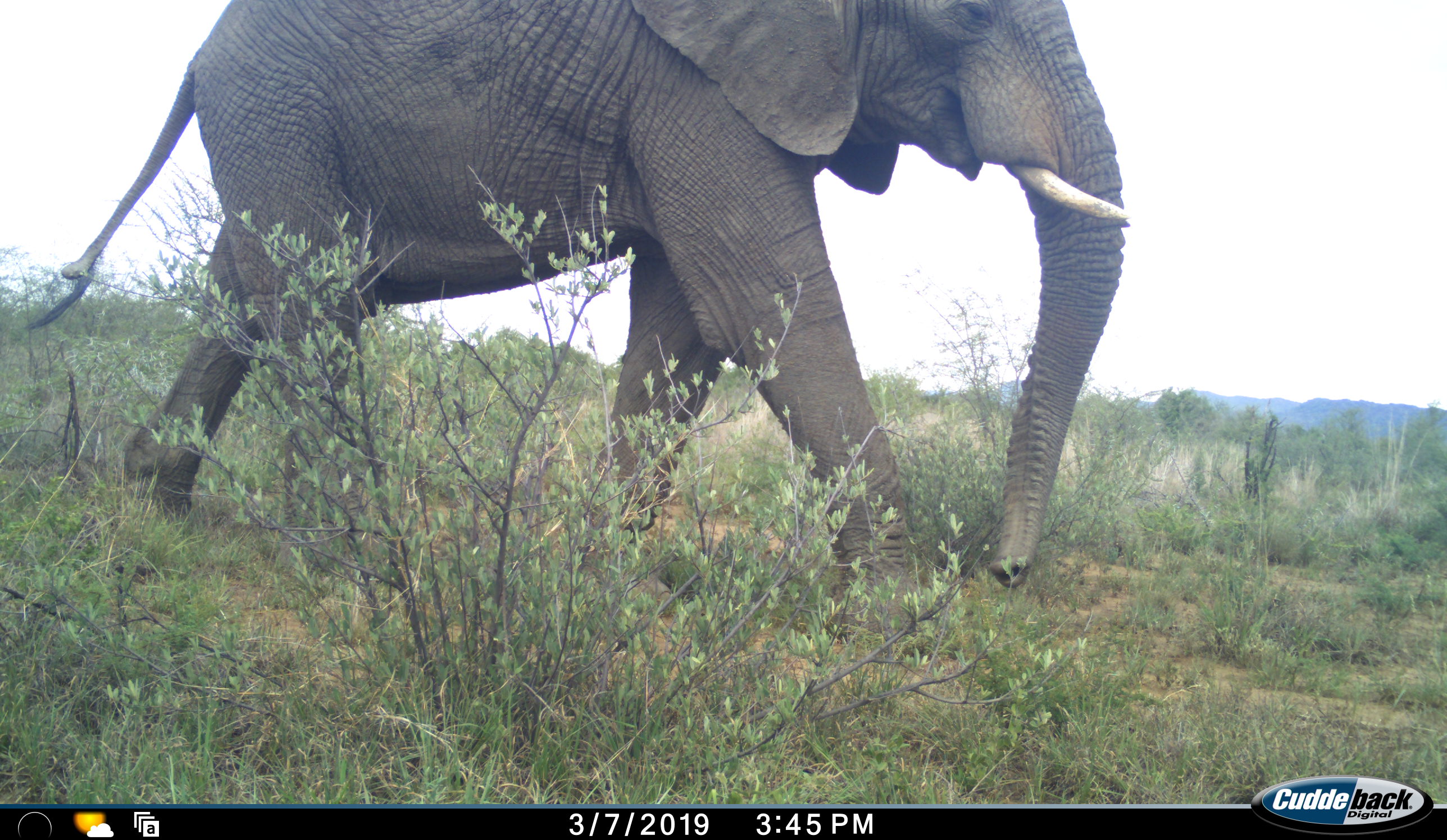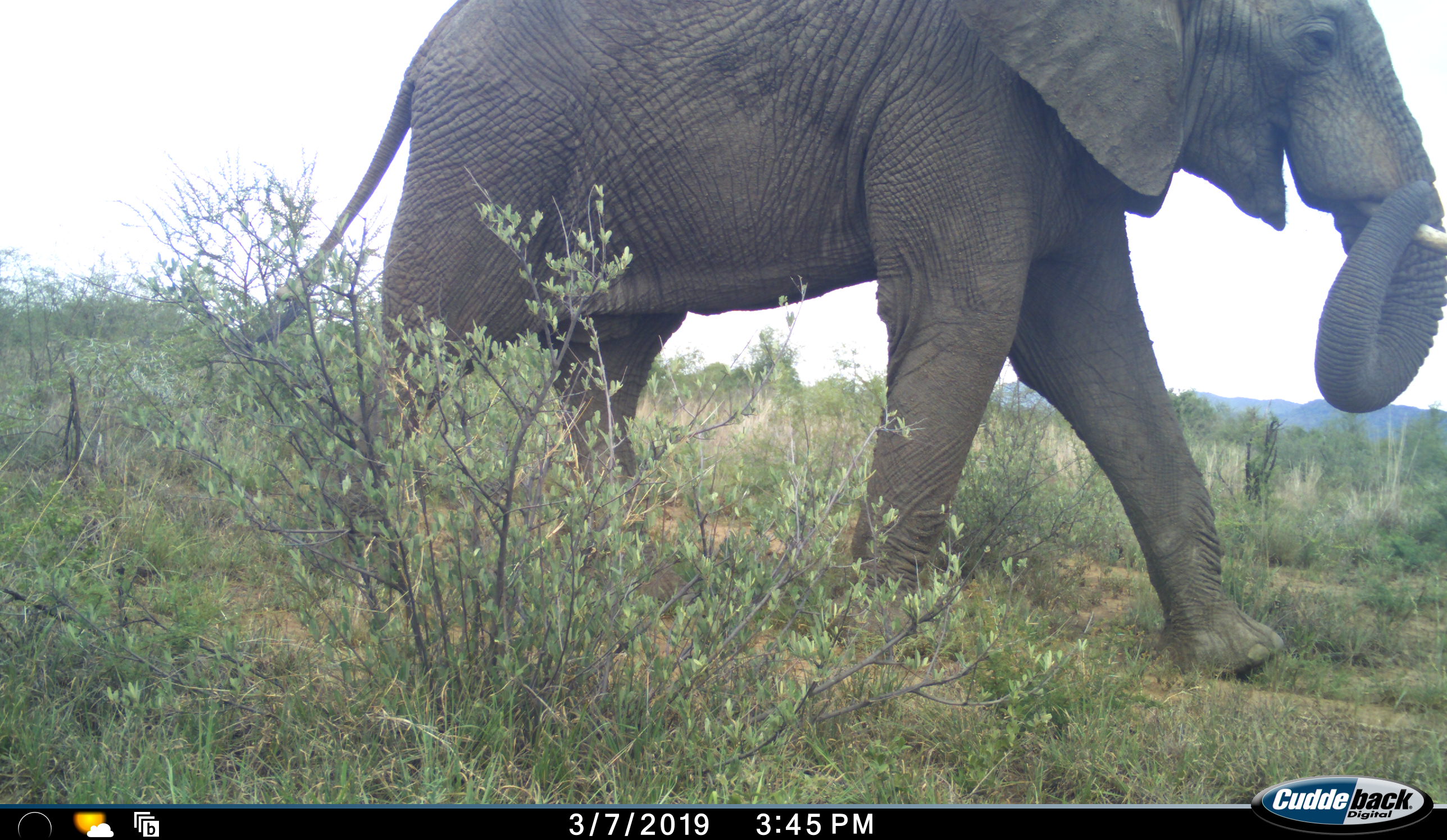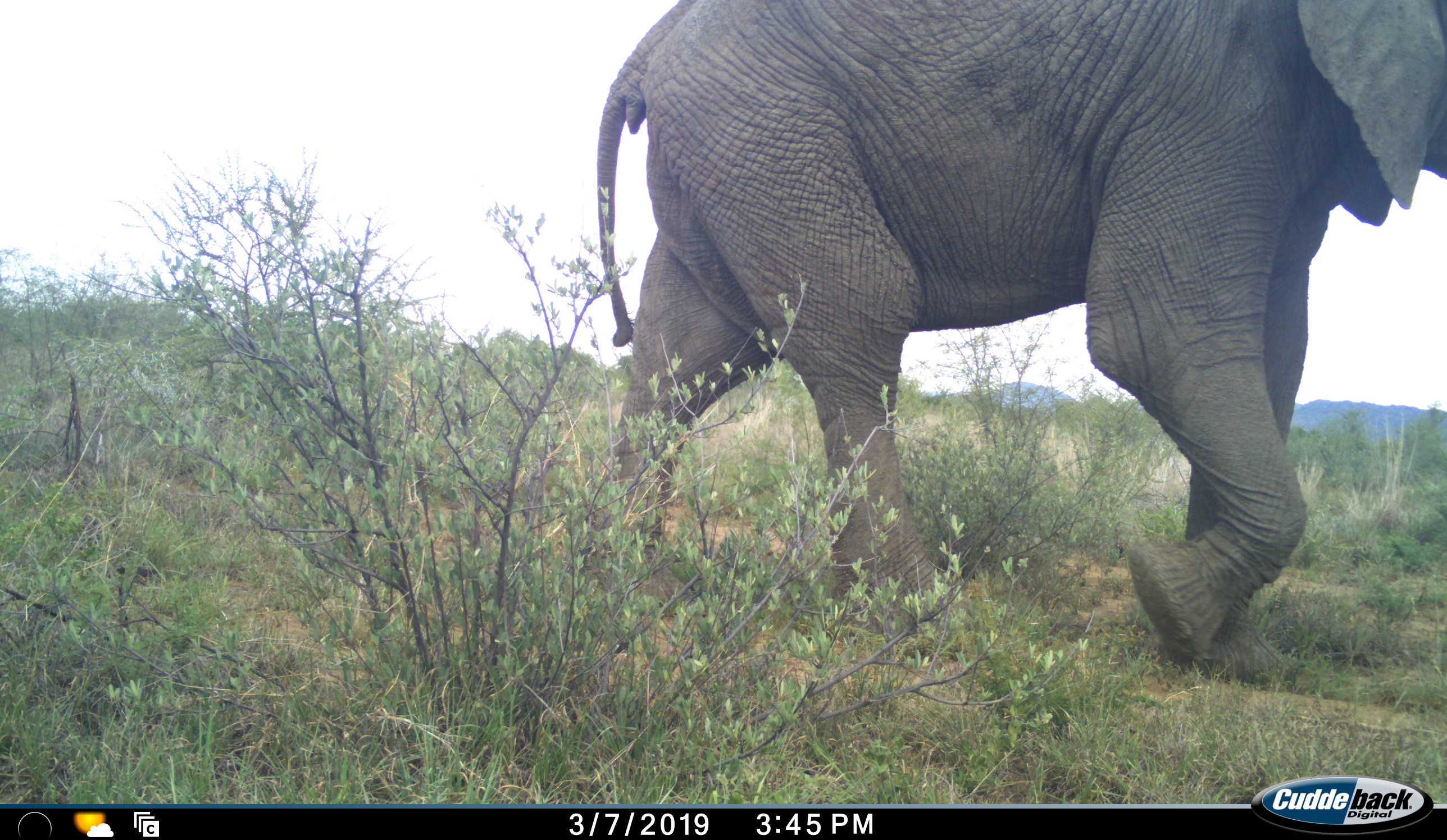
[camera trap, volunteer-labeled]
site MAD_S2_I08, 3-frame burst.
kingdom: Animalia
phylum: Chordata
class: Mammalia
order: Proboscidea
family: Elephantidae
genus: Loxodonta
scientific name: Loxodonta africana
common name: african bush elephant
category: elephant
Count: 1.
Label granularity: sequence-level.